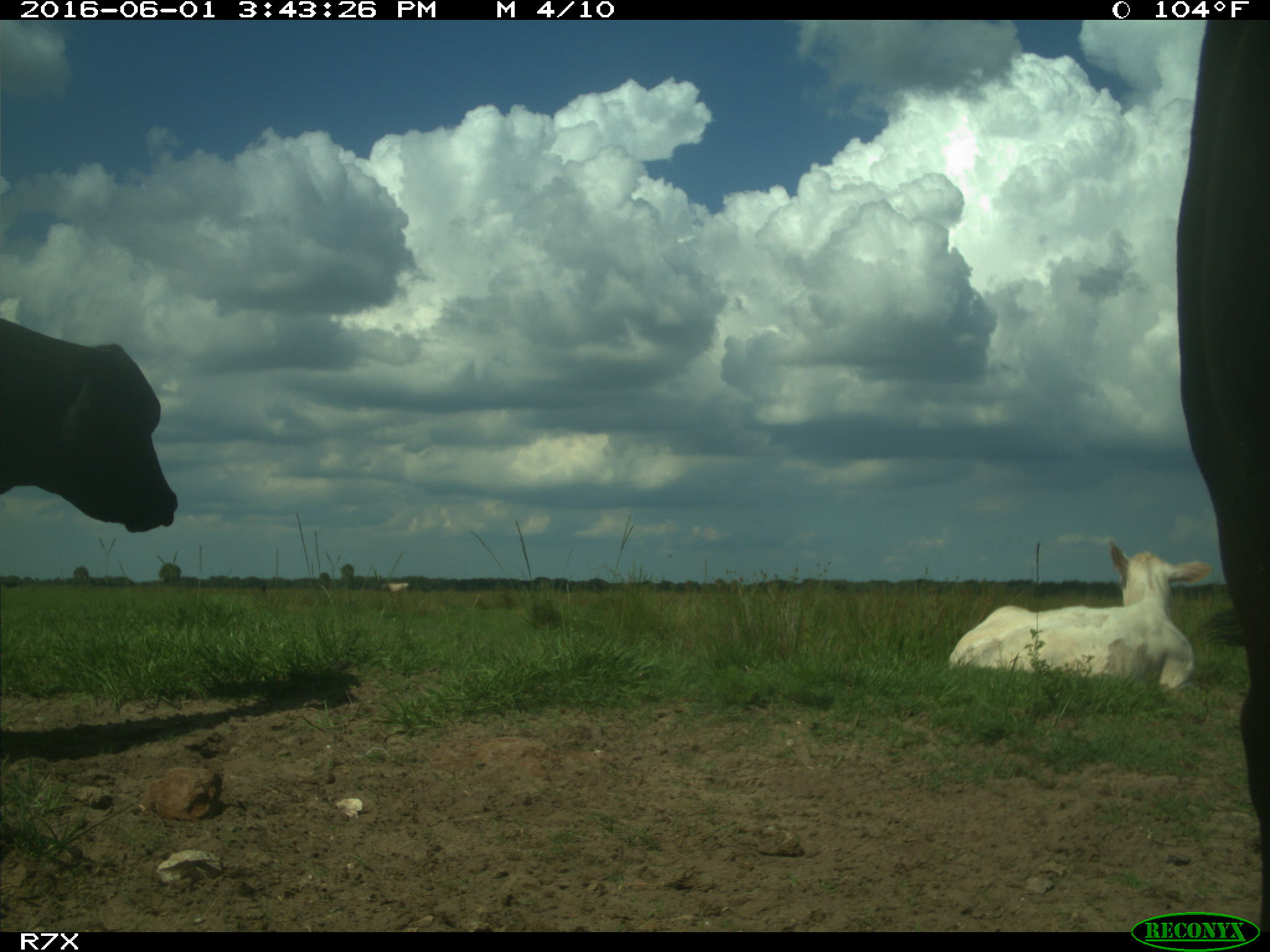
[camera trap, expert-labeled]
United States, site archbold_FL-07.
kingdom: Animalia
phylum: Chordata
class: Mammalia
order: Artiodactyla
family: Bovidae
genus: Bos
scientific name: Bos taurus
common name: domestic cow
Bos taurus (domestic cow).